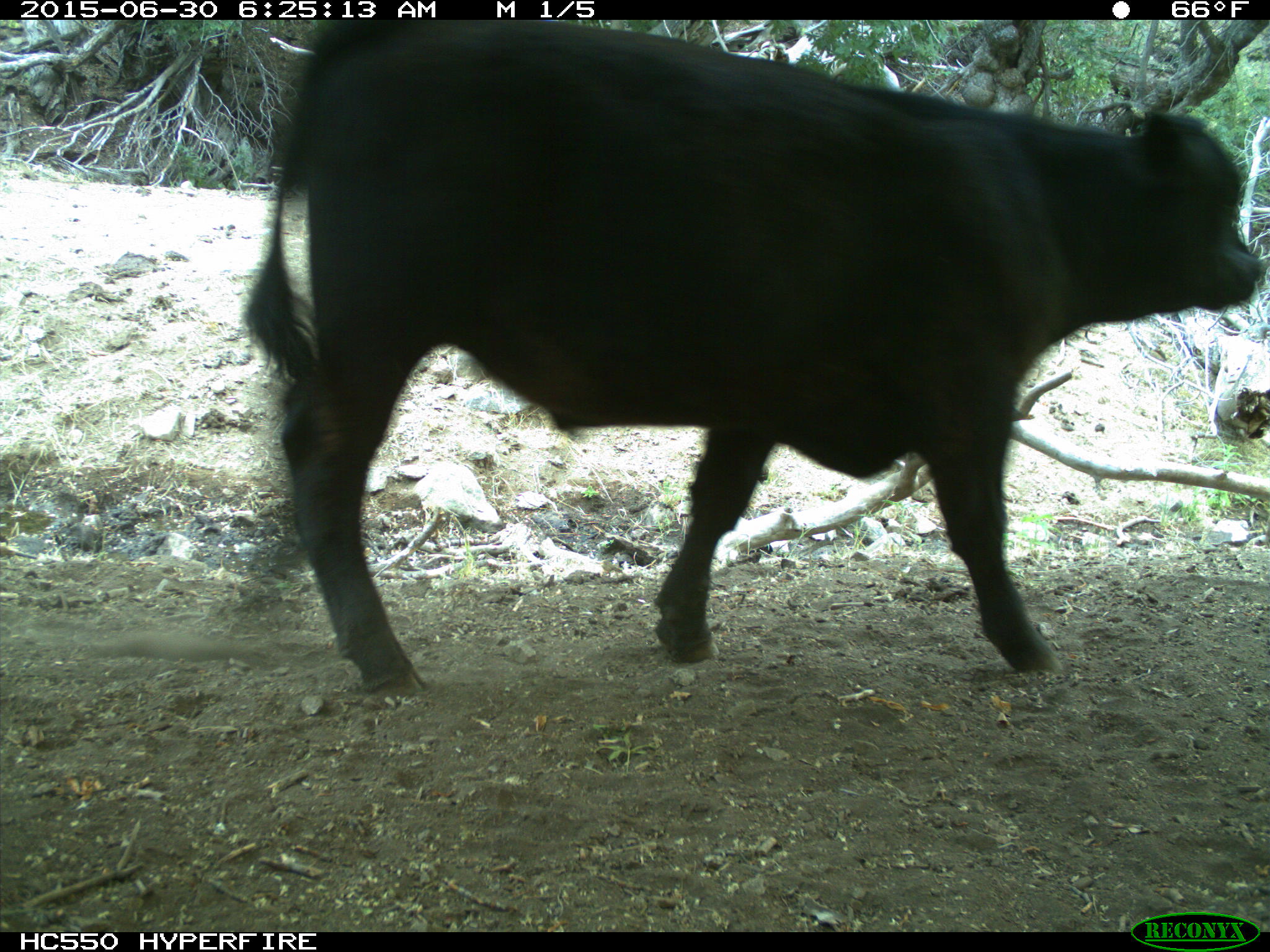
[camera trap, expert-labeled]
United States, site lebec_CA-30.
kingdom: Animalia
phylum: Chordata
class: Mammalia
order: Artiodactyla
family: Bovidae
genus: Bos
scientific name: Bos taurus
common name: domestic cow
Bos taurus (domestic cow).